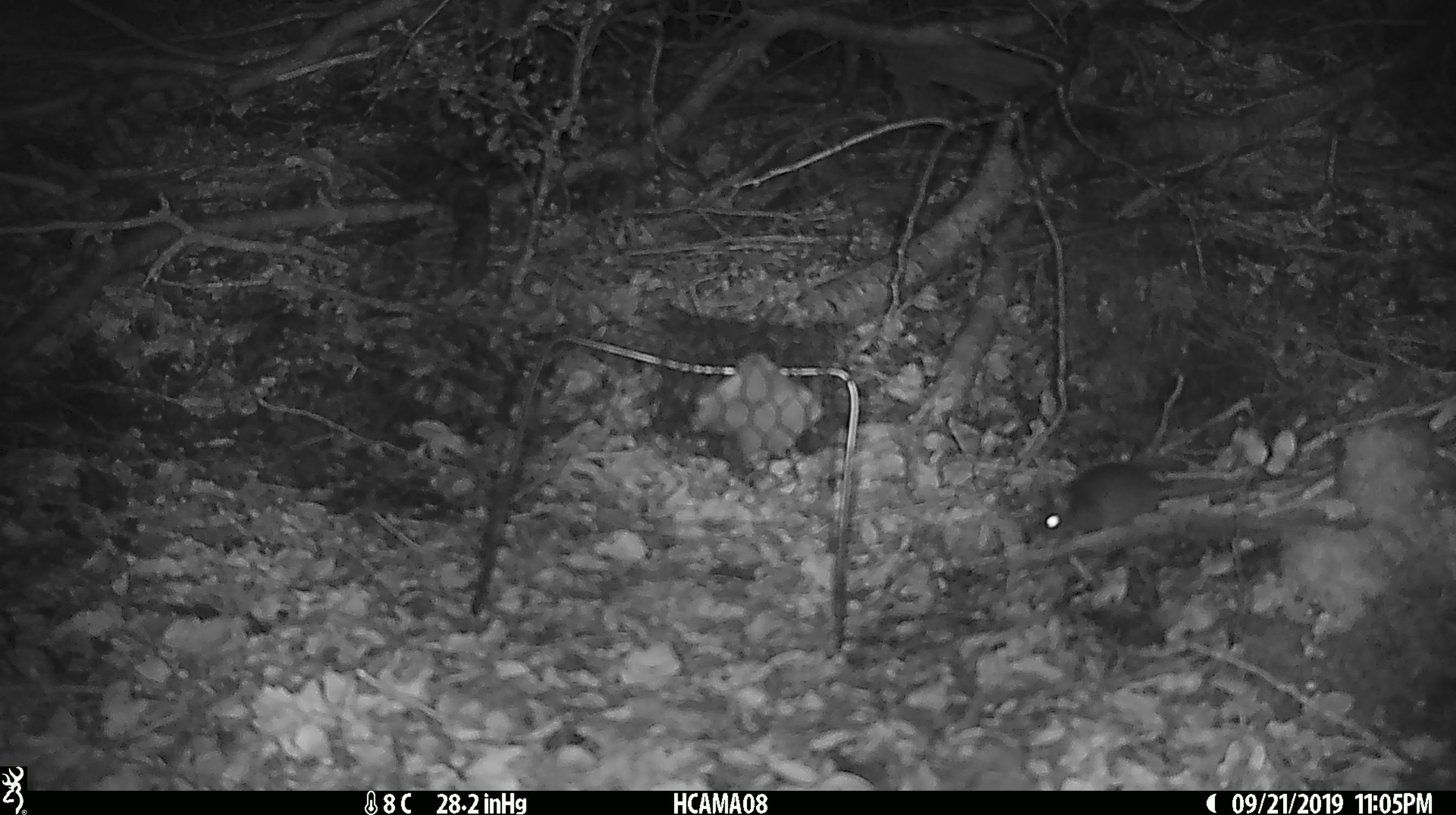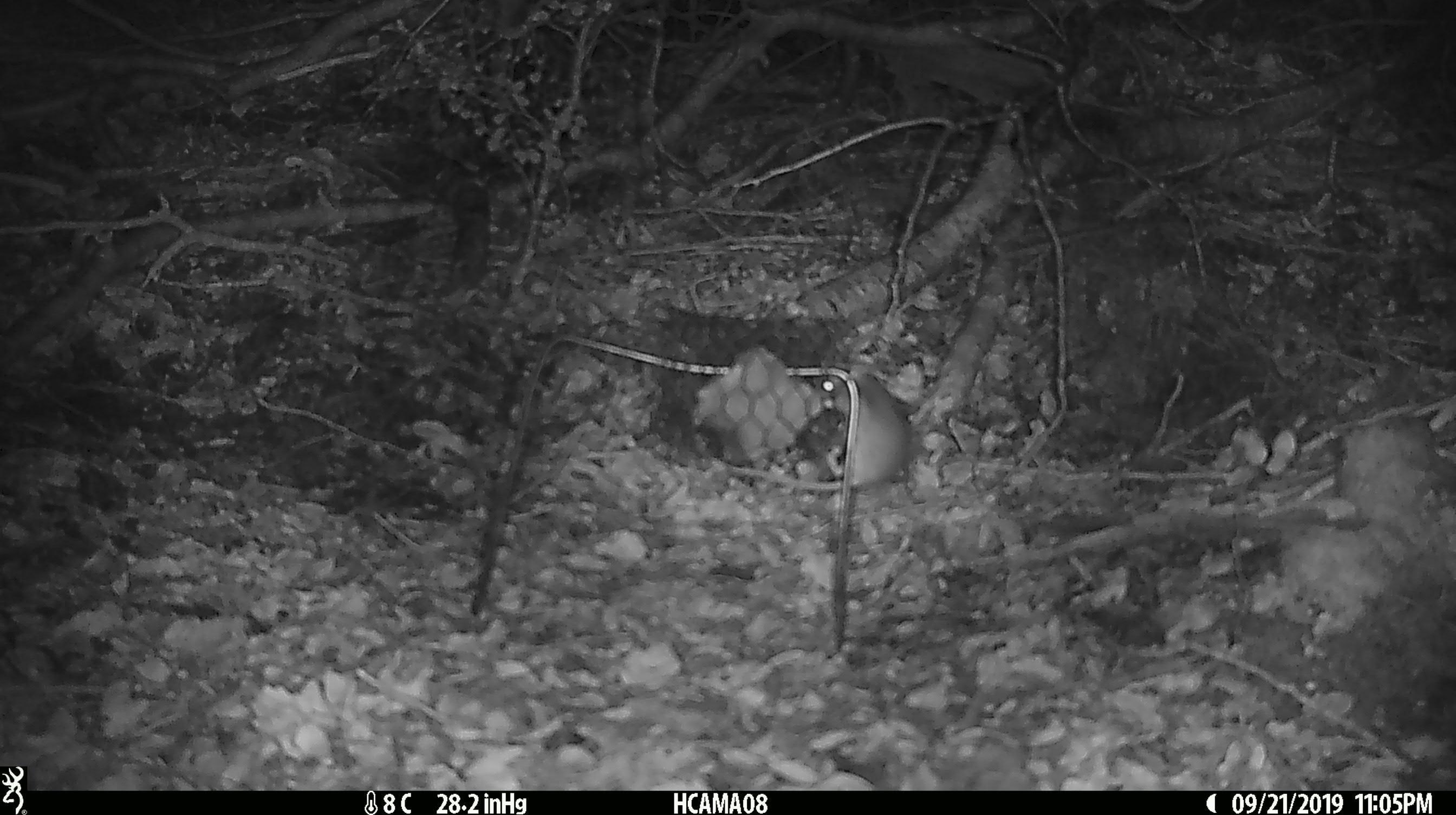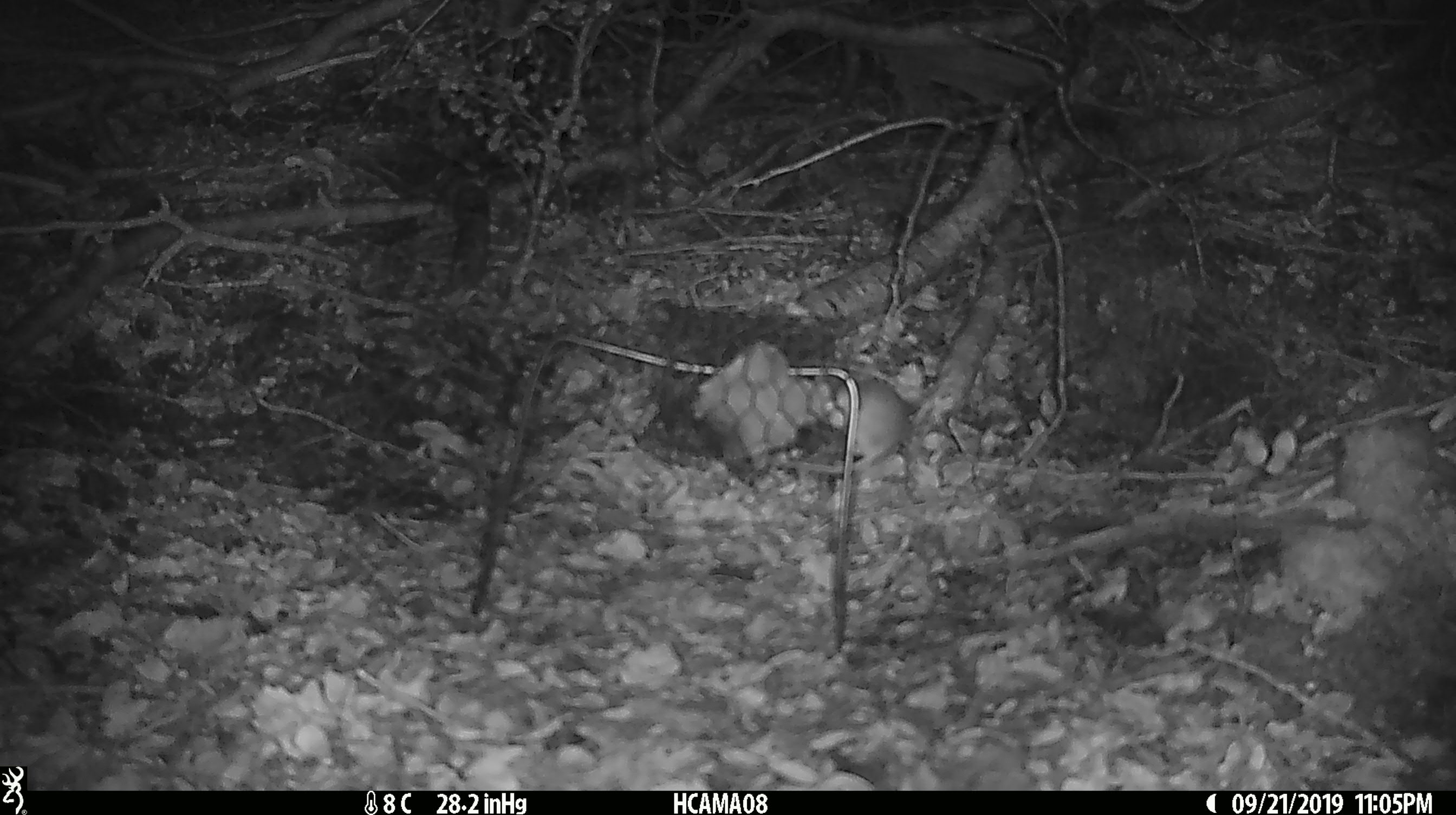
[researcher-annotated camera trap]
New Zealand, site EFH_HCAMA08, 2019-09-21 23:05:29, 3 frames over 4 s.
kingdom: Animalia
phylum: Chordata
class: Mammalia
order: Rodentia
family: Muridae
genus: Mus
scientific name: Mus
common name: mouse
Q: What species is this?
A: Mouse (Mus).